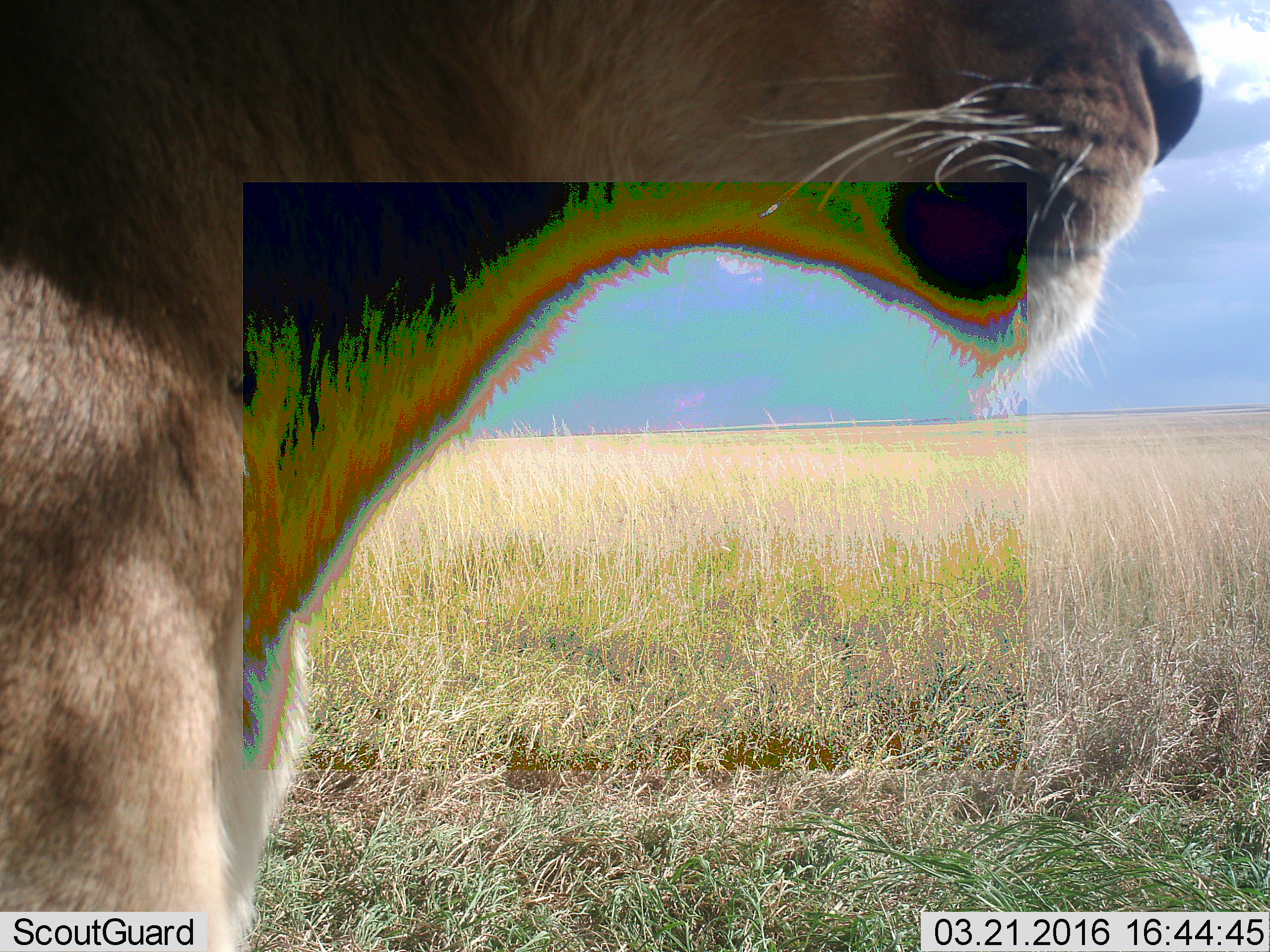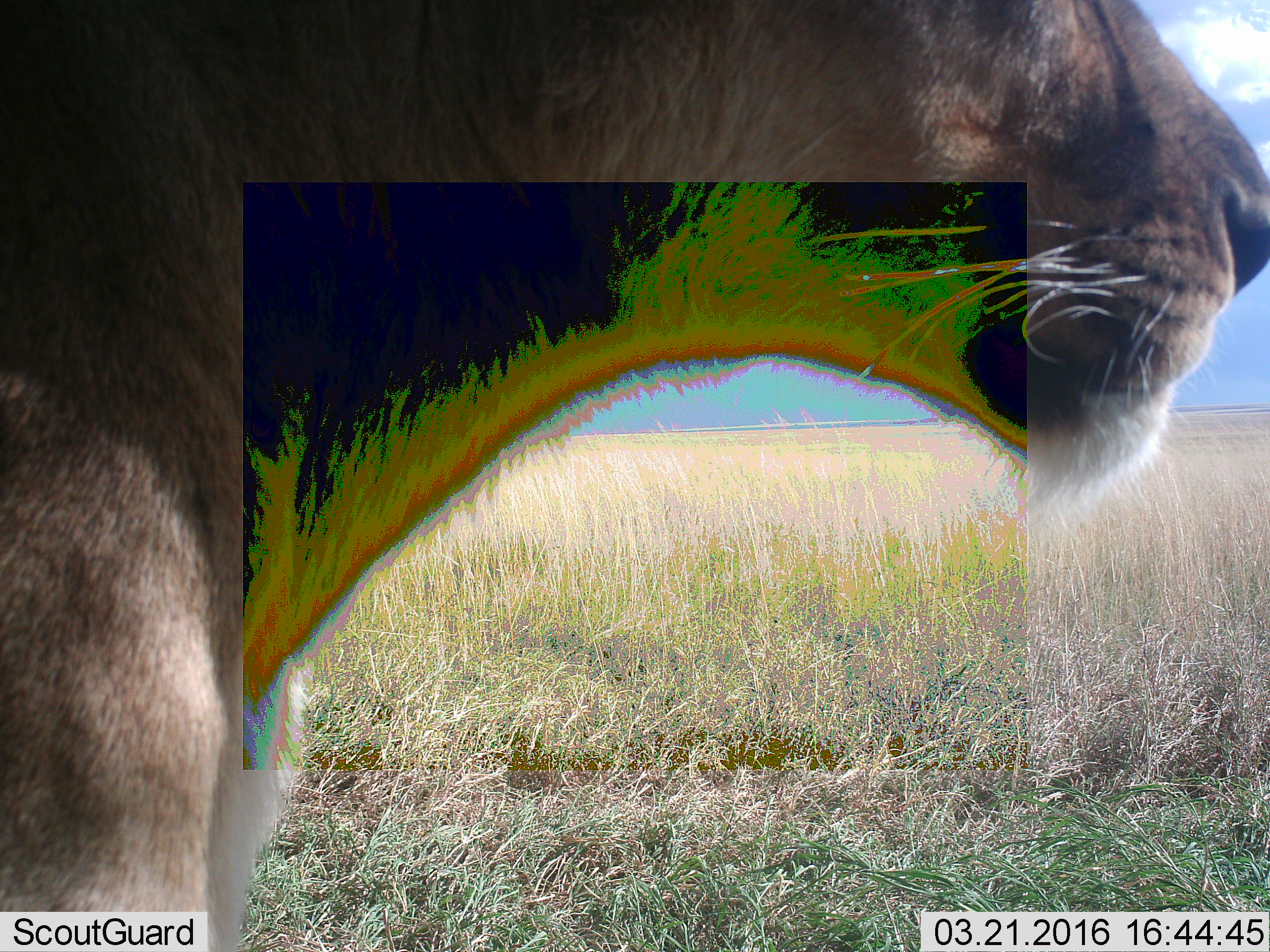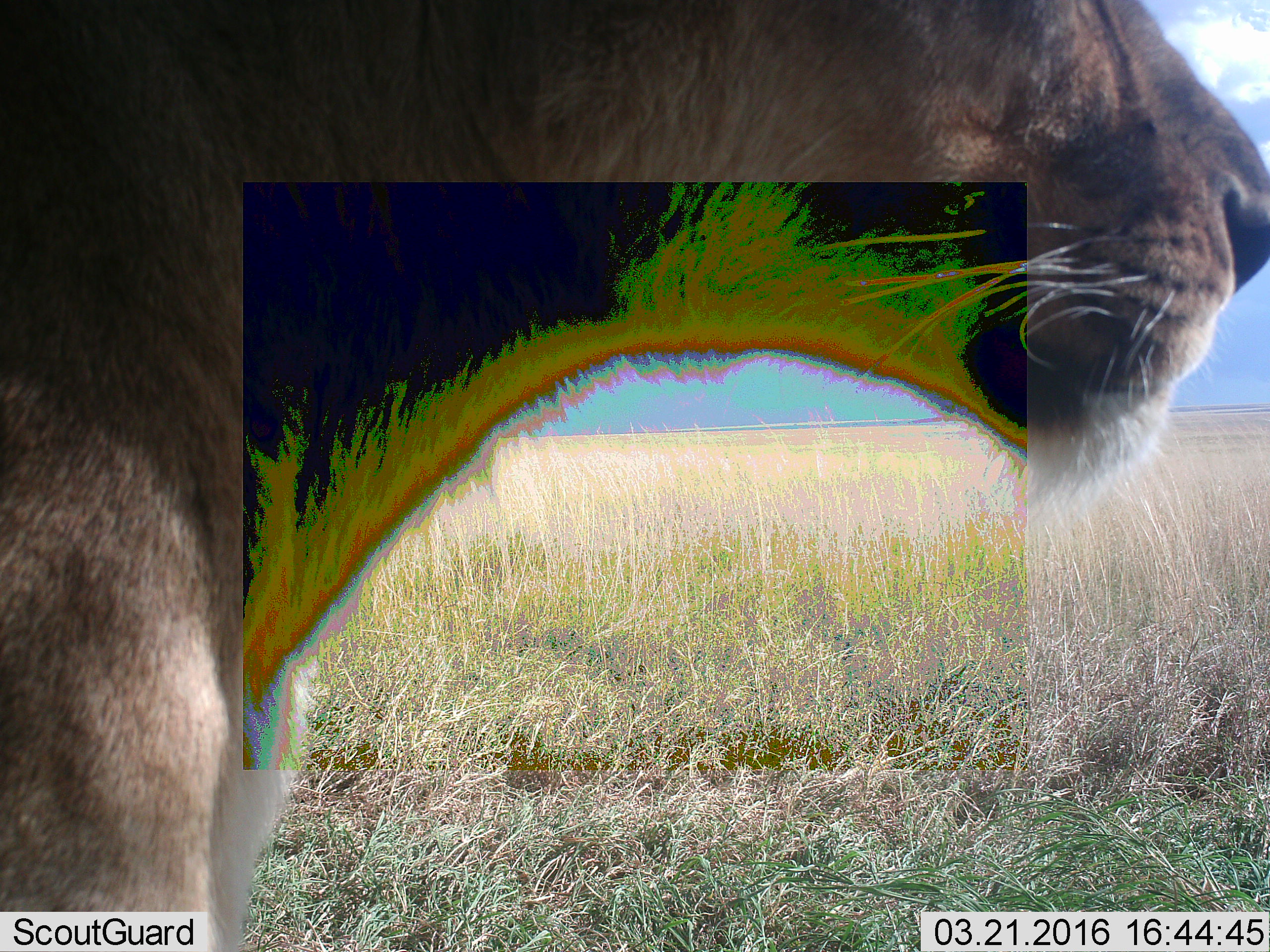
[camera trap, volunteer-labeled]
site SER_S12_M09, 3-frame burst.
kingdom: Animalia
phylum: Chordata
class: Mammalia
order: Carnivora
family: Felidae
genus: Panthera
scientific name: Panthera leo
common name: lion female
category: lionfemale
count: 1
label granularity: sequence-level